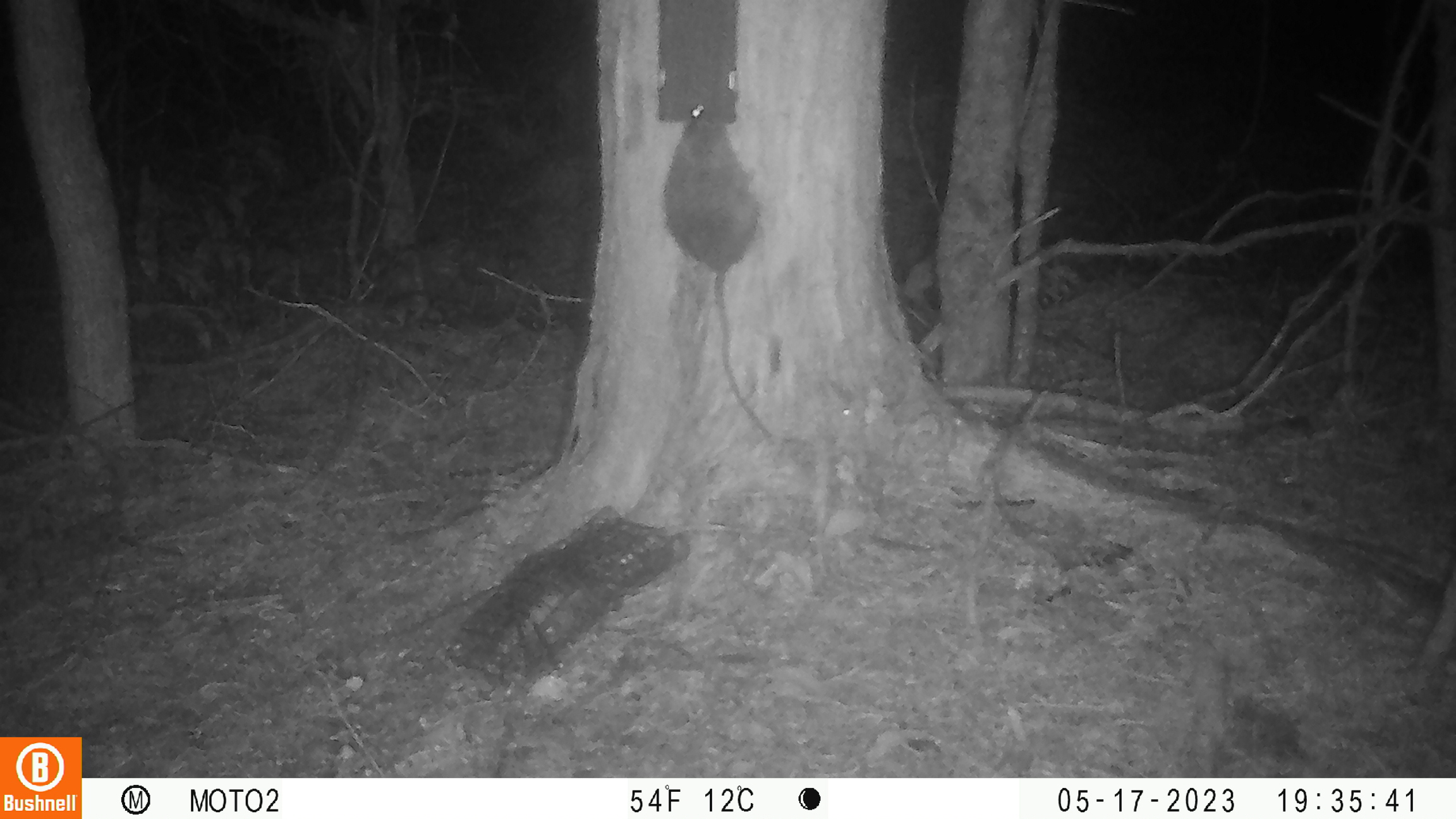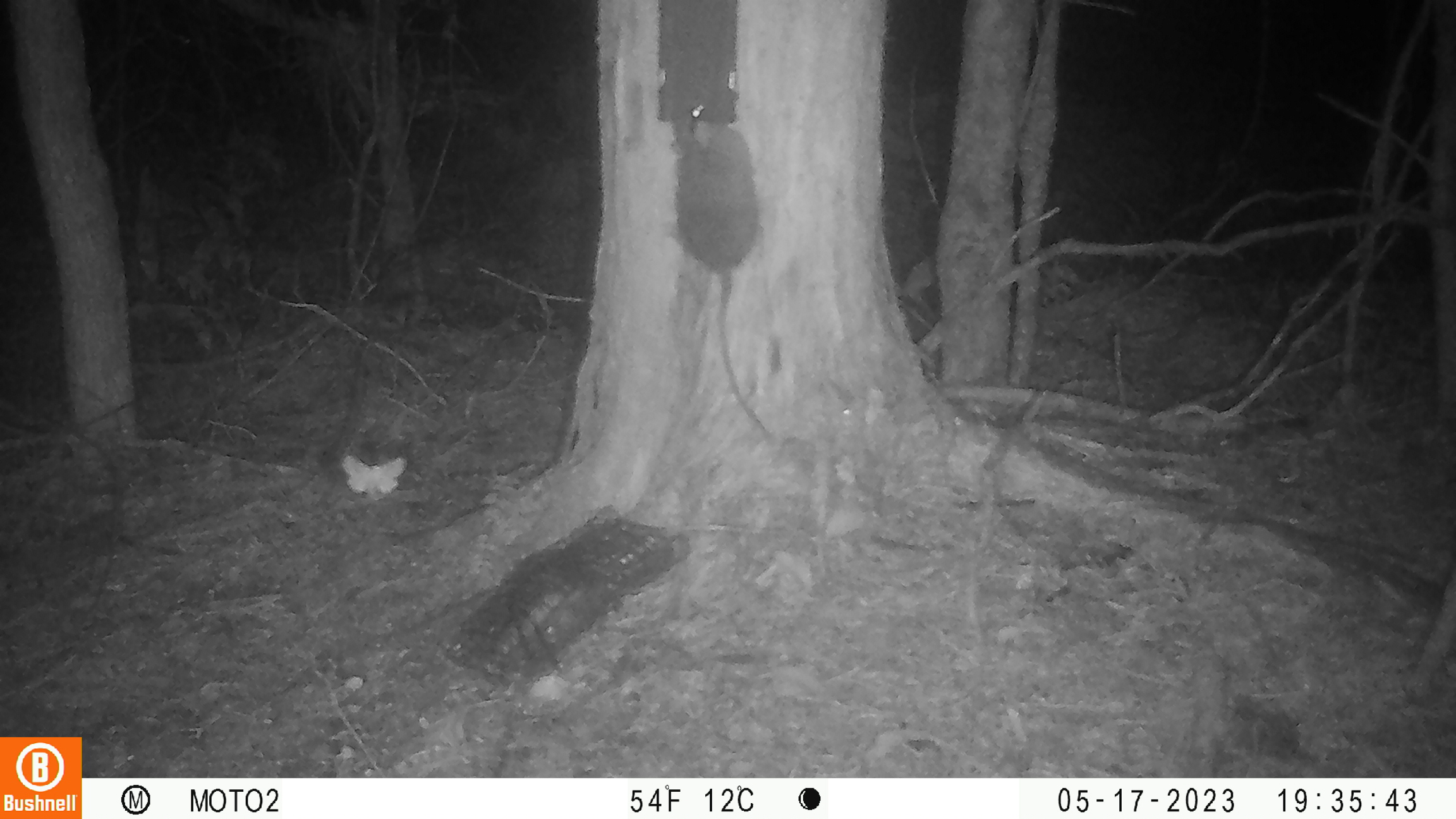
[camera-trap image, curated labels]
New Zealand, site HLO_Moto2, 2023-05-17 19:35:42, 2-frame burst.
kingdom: Animalia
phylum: Chordata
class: Mammalia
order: Rodentia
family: Muridae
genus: Rattus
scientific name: Rattus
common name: rat